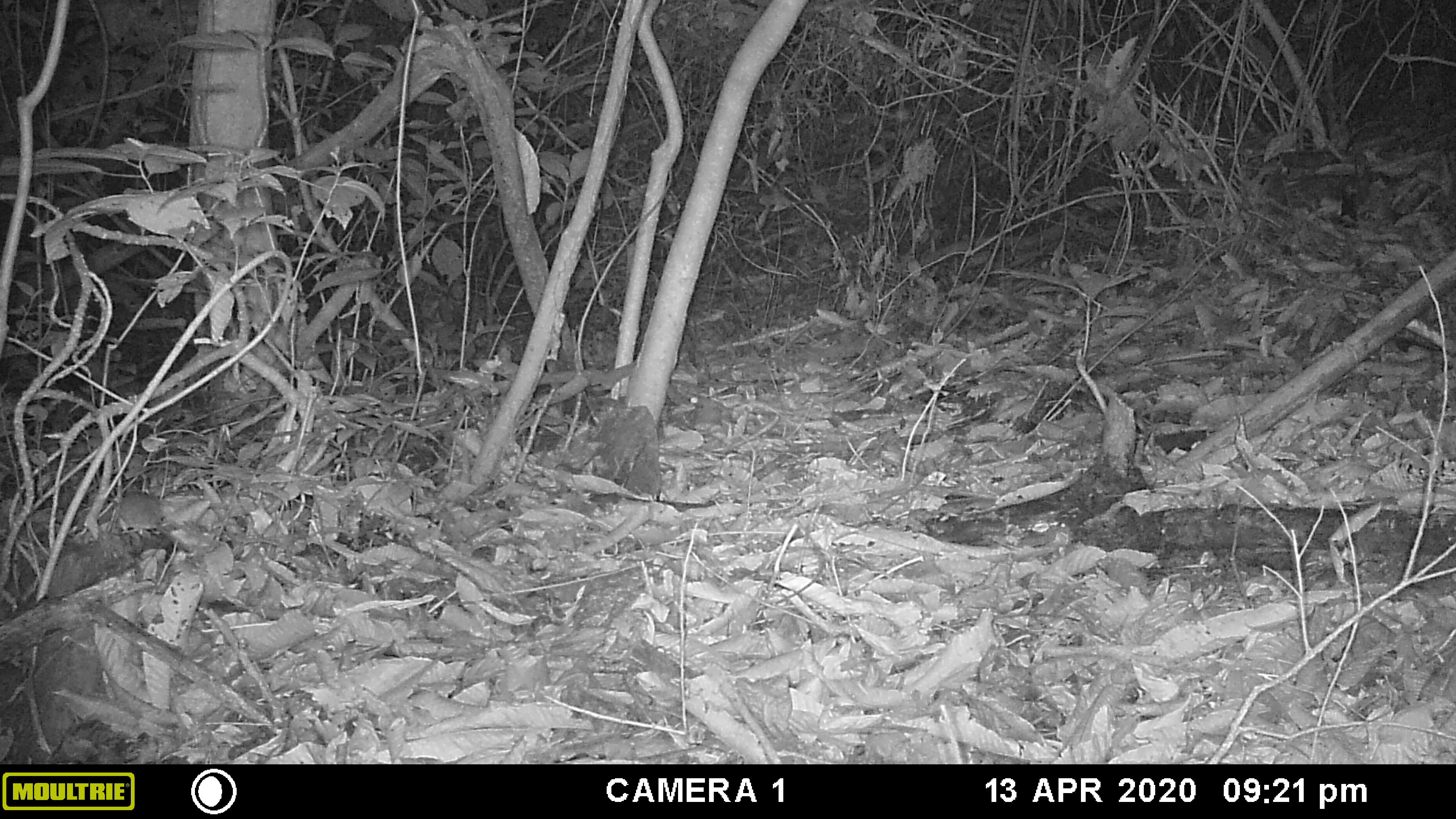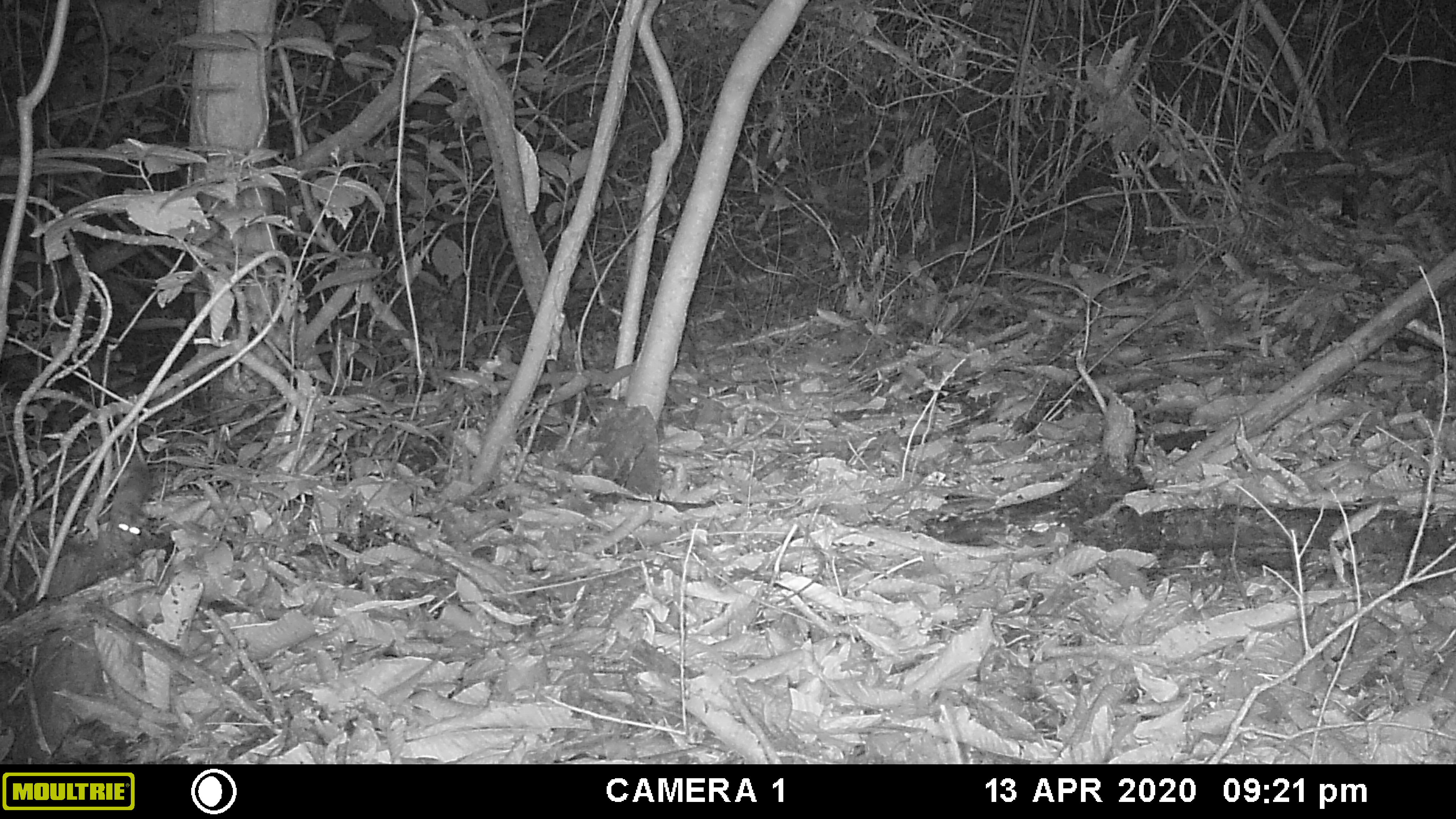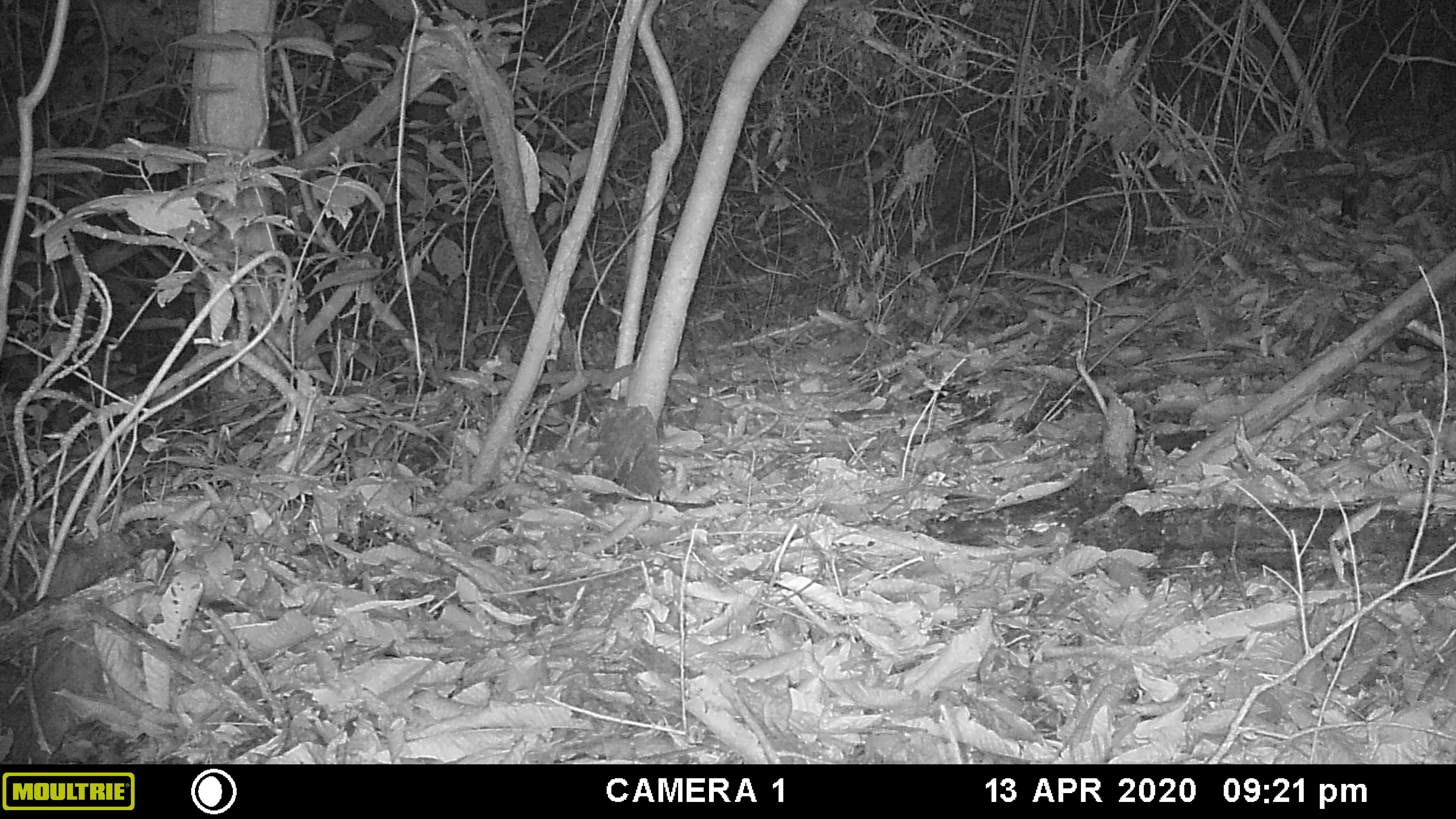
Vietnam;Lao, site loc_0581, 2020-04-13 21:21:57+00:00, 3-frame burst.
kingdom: Animalia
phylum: Chordata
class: Mammalia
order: Rodentia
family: Muridae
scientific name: Muridae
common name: old-world mice and rats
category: unidentified murid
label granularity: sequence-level